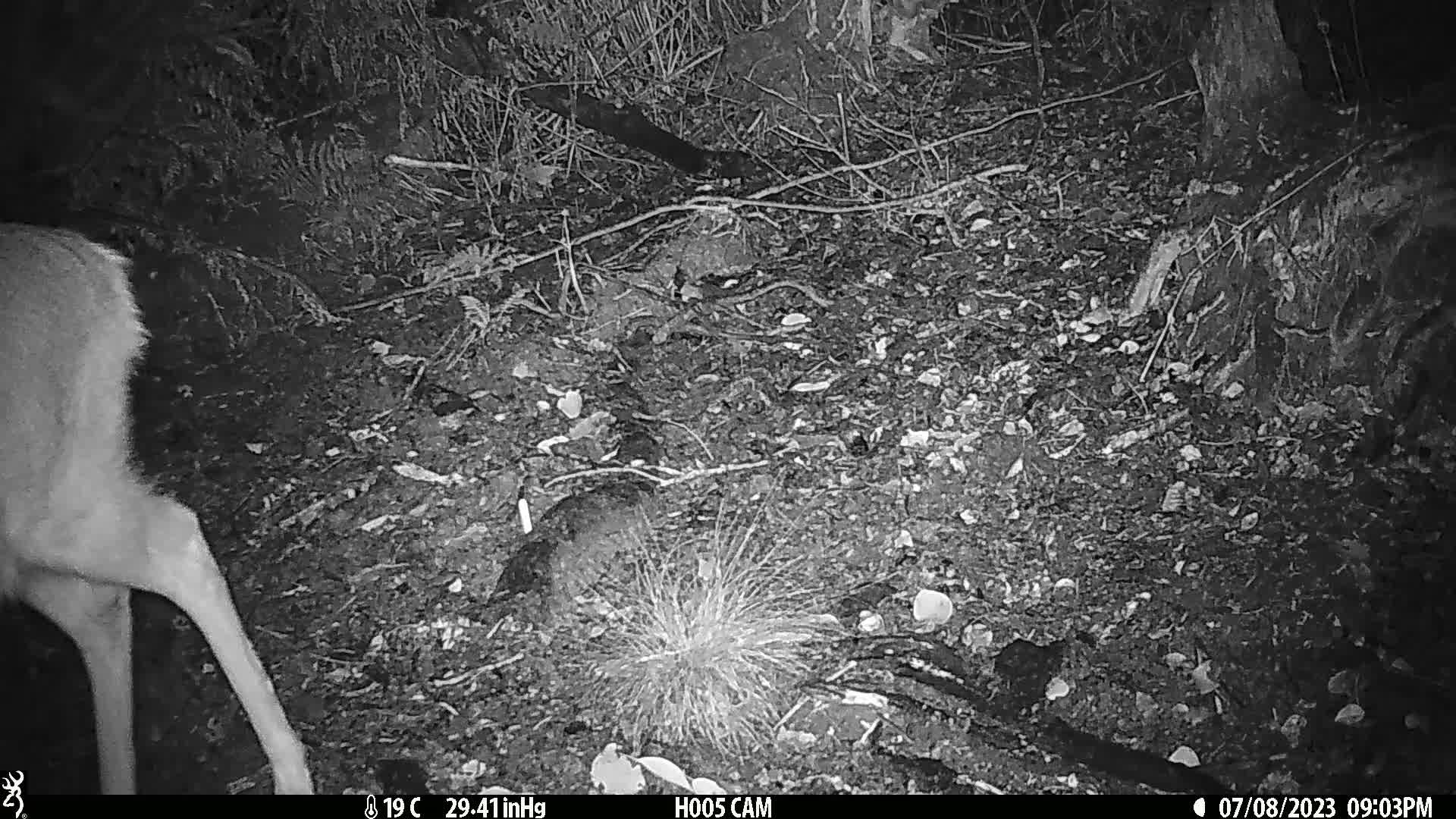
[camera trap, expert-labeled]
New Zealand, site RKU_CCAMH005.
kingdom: Animalia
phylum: Chordata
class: Mammalia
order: Artiodactyla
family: Cervidae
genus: Odocoileus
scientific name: Odocoileus virginianus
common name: white-tailed deer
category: white tailed deer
White tailed deer (white-tailed deer) (Odocoileus virginianus).